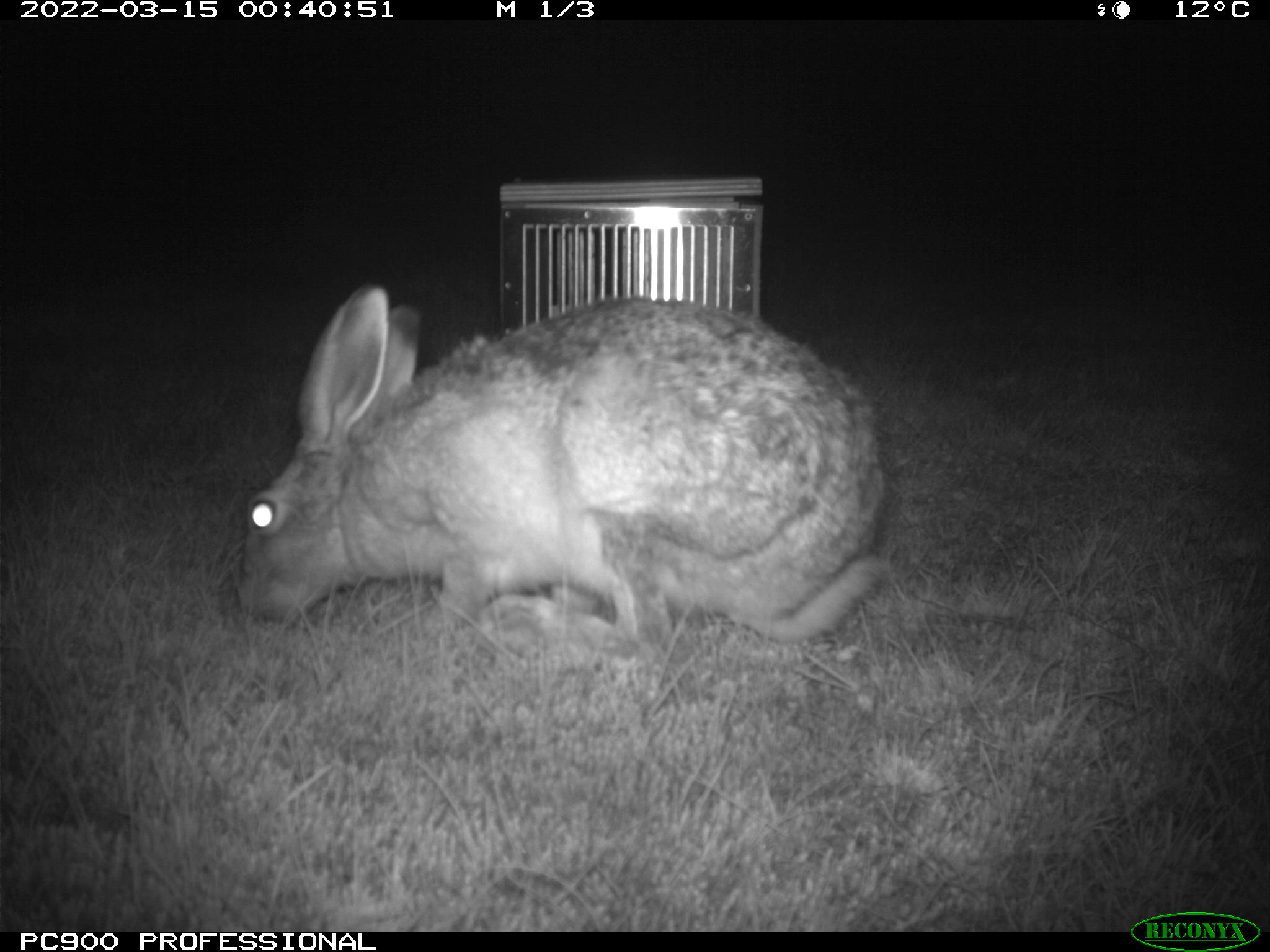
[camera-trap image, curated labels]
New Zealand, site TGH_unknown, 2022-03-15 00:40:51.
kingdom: Animalia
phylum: Chordata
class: Mammalia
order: Lagomorpha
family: Leporidae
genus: Lepus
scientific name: Lepus europaeus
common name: brown hare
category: hare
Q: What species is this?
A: Hare (brown hare) (Lepus europaeus).